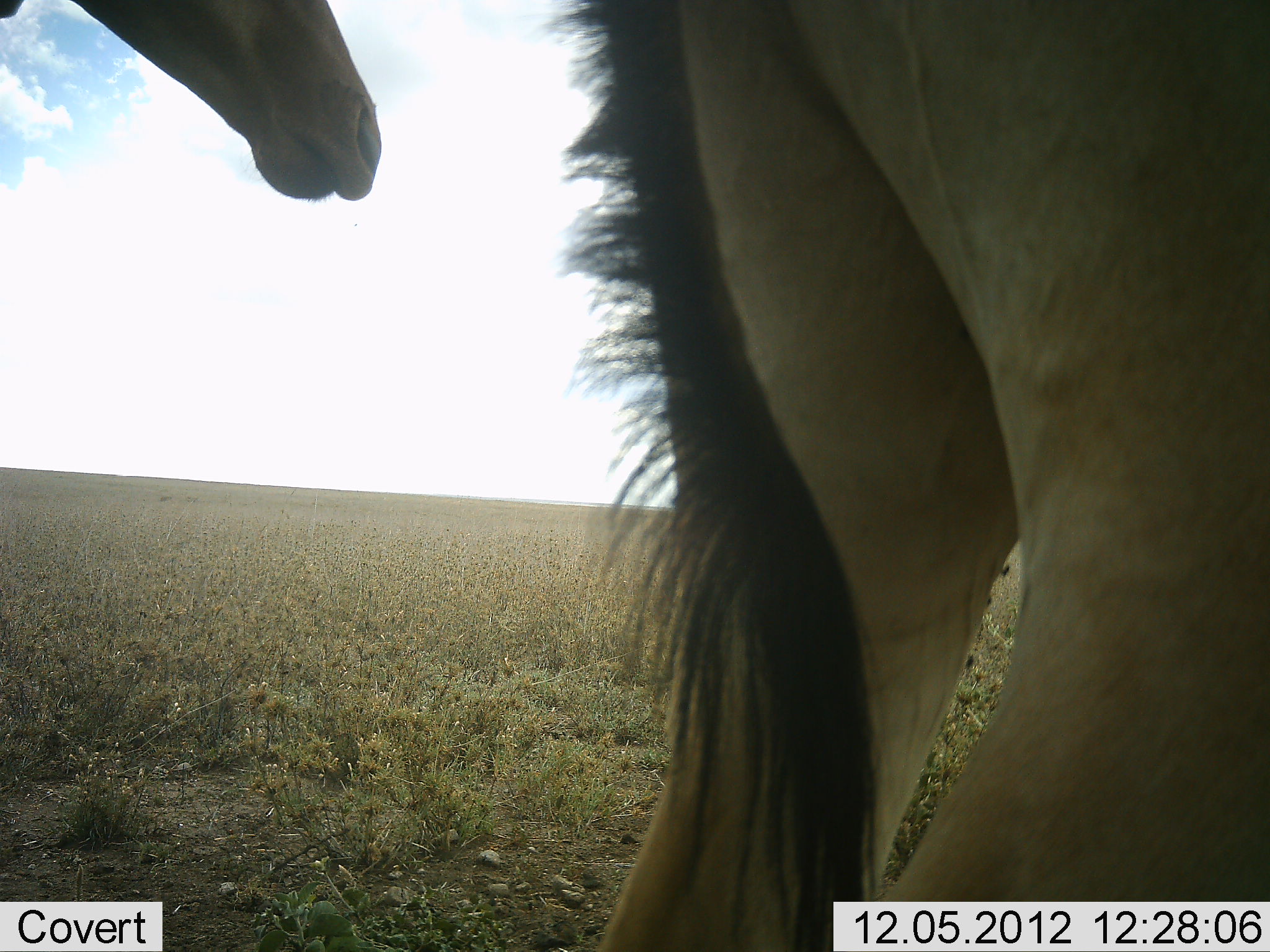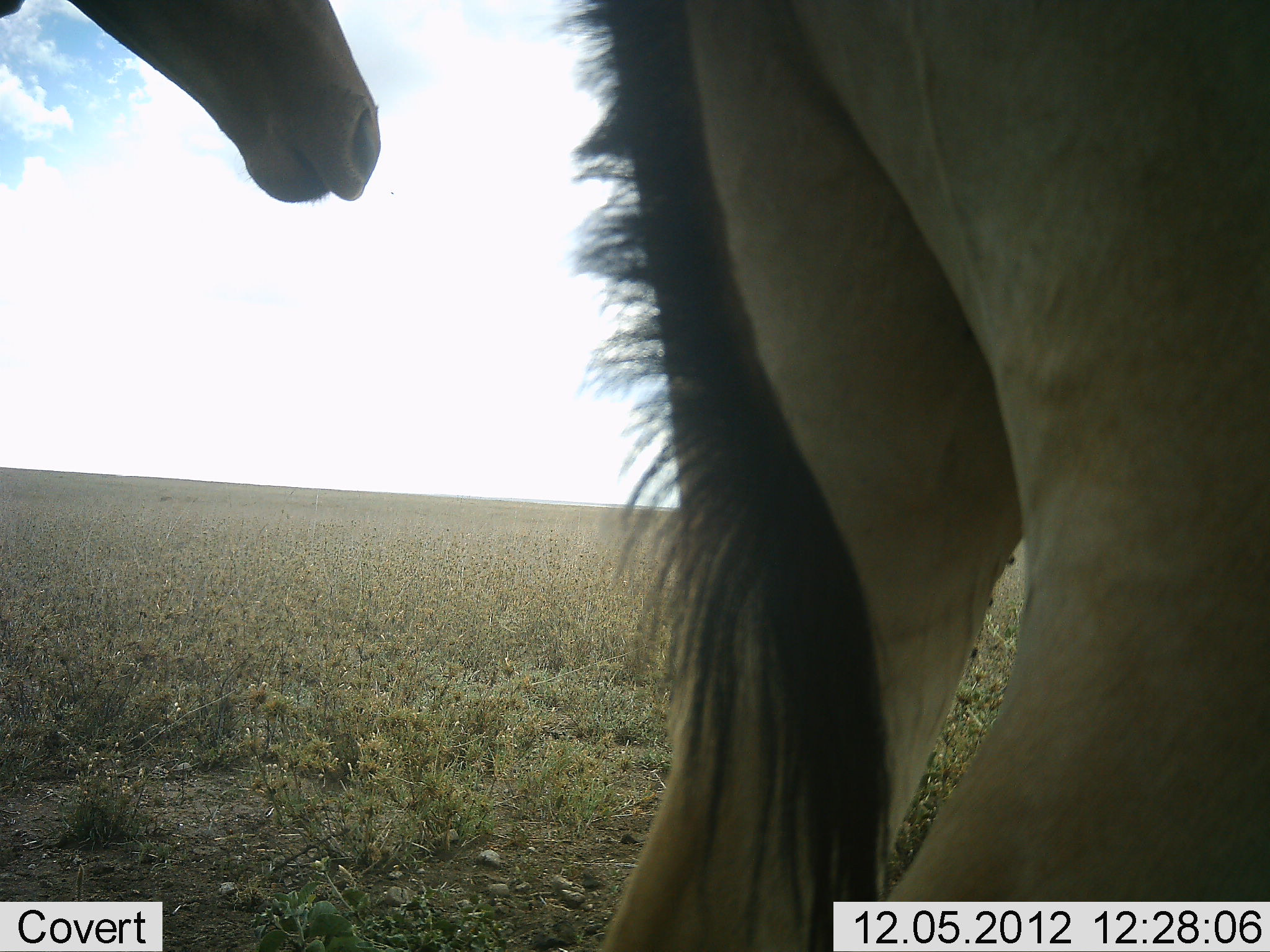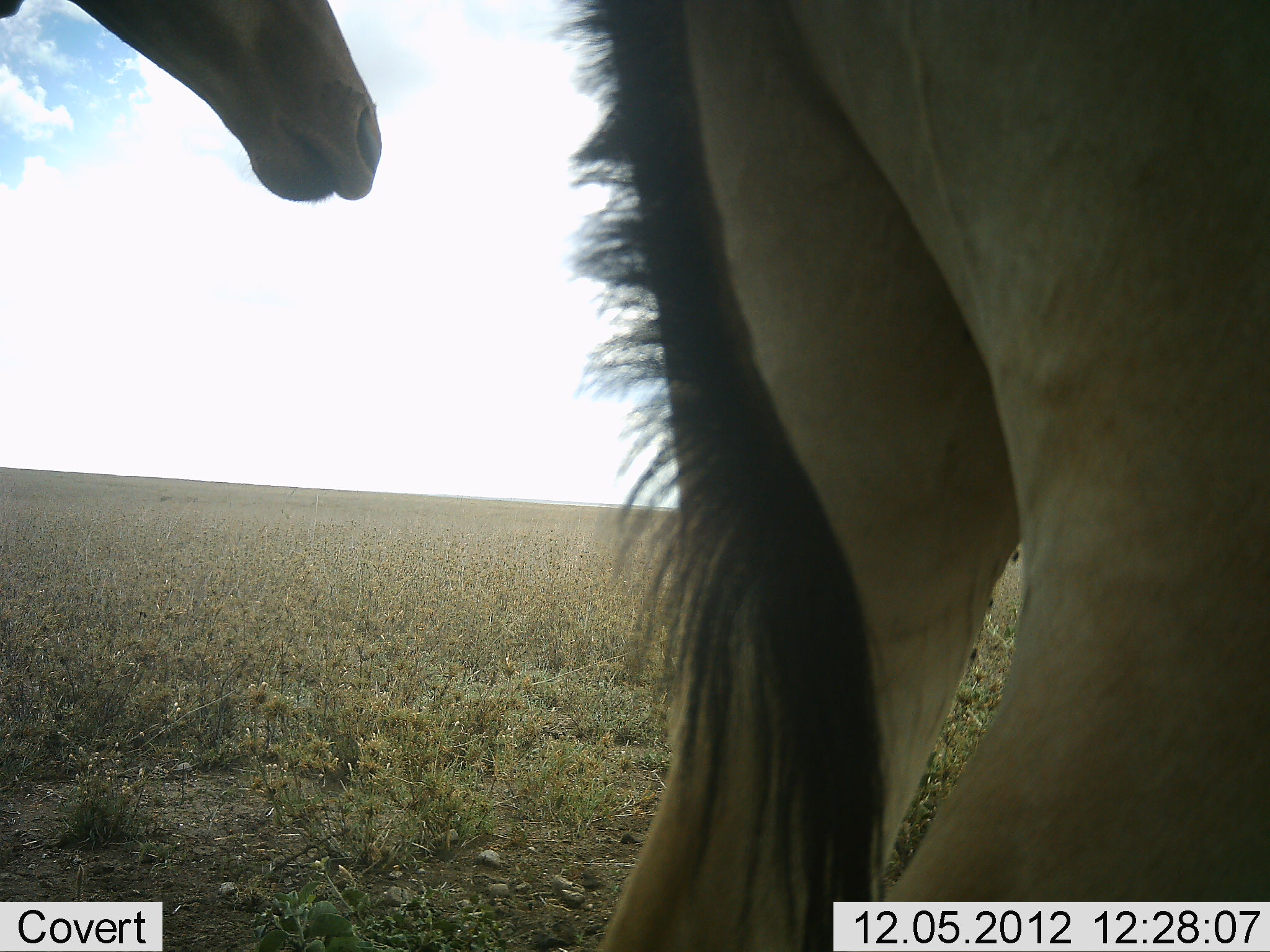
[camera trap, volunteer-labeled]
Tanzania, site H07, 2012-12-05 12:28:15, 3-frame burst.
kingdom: Animalia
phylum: Chordata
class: Mammalia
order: Artiodactyla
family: Bovidae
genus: Alcelaphus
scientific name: Alcelaphus buselaphus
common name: hartebeest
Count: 2.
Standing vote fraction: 100%.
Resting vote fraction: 0%.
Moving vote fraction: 0%.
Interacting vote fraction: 0%.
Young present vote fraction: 0%.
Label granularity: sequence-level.